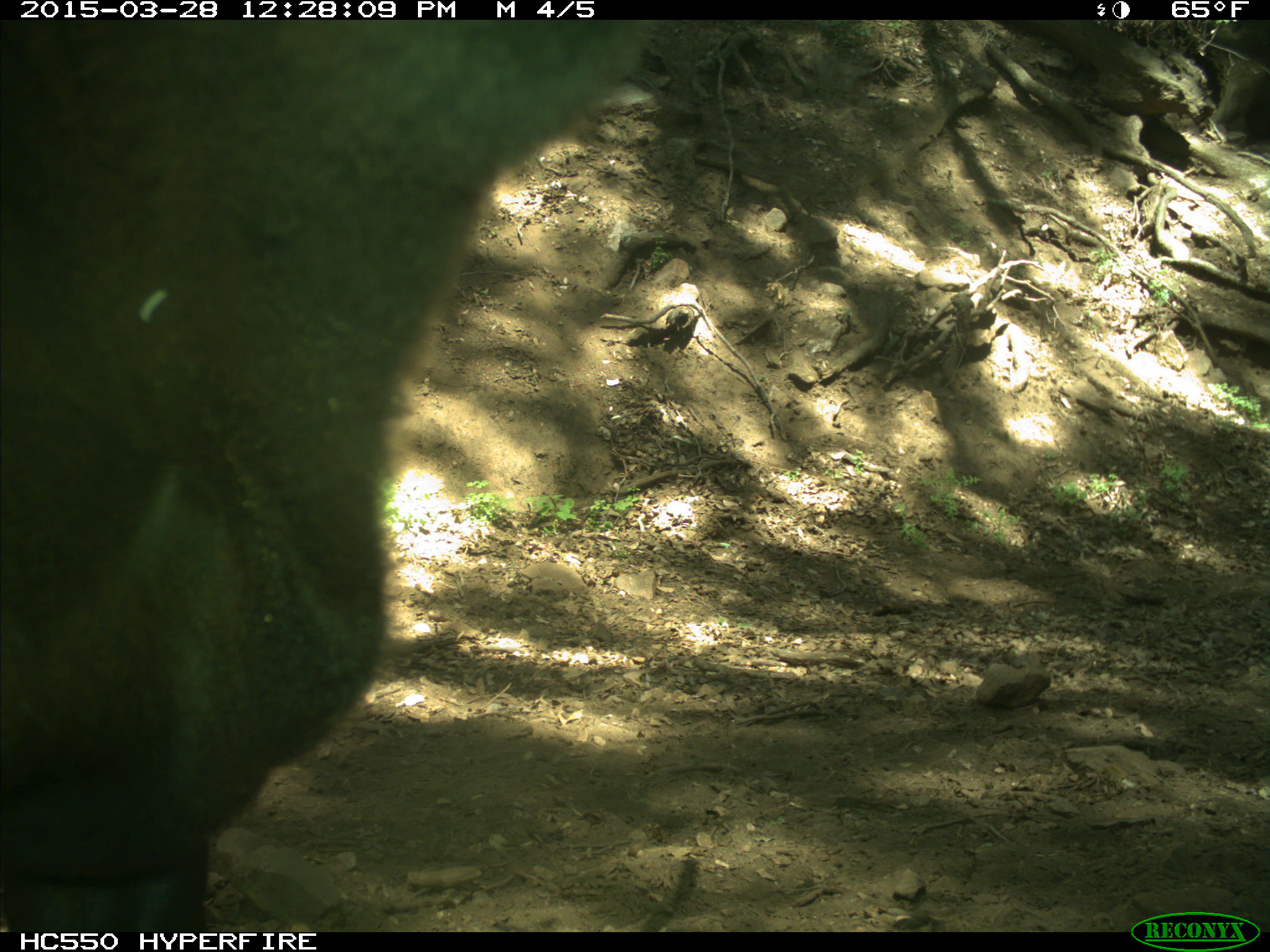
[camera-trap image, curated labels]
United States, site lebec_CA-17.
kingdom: Animalia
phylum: Chordata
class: Mammalia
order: Artiodactyla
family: Bovidae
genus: Bos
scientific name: Bos taurus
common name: domestic cow